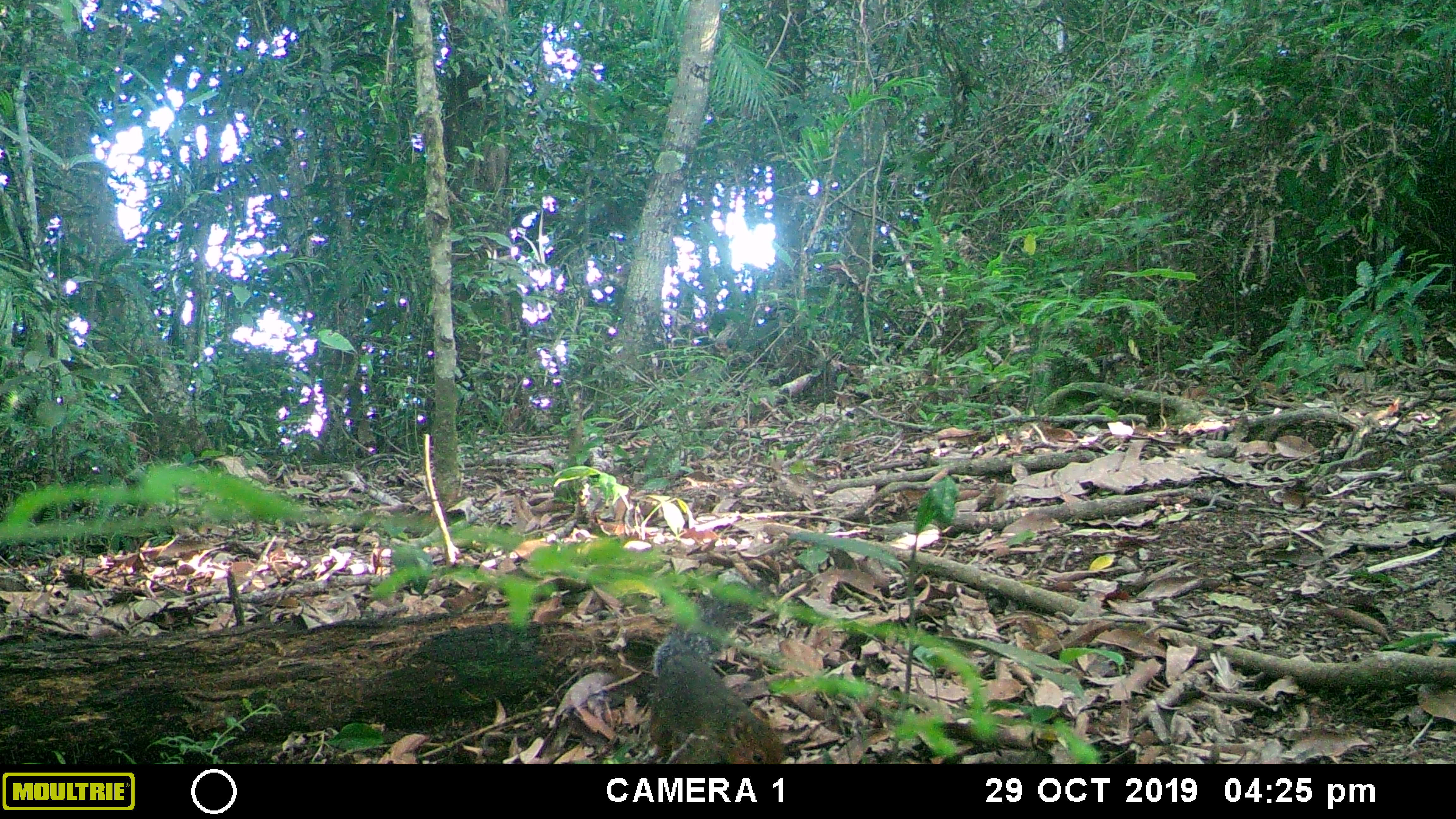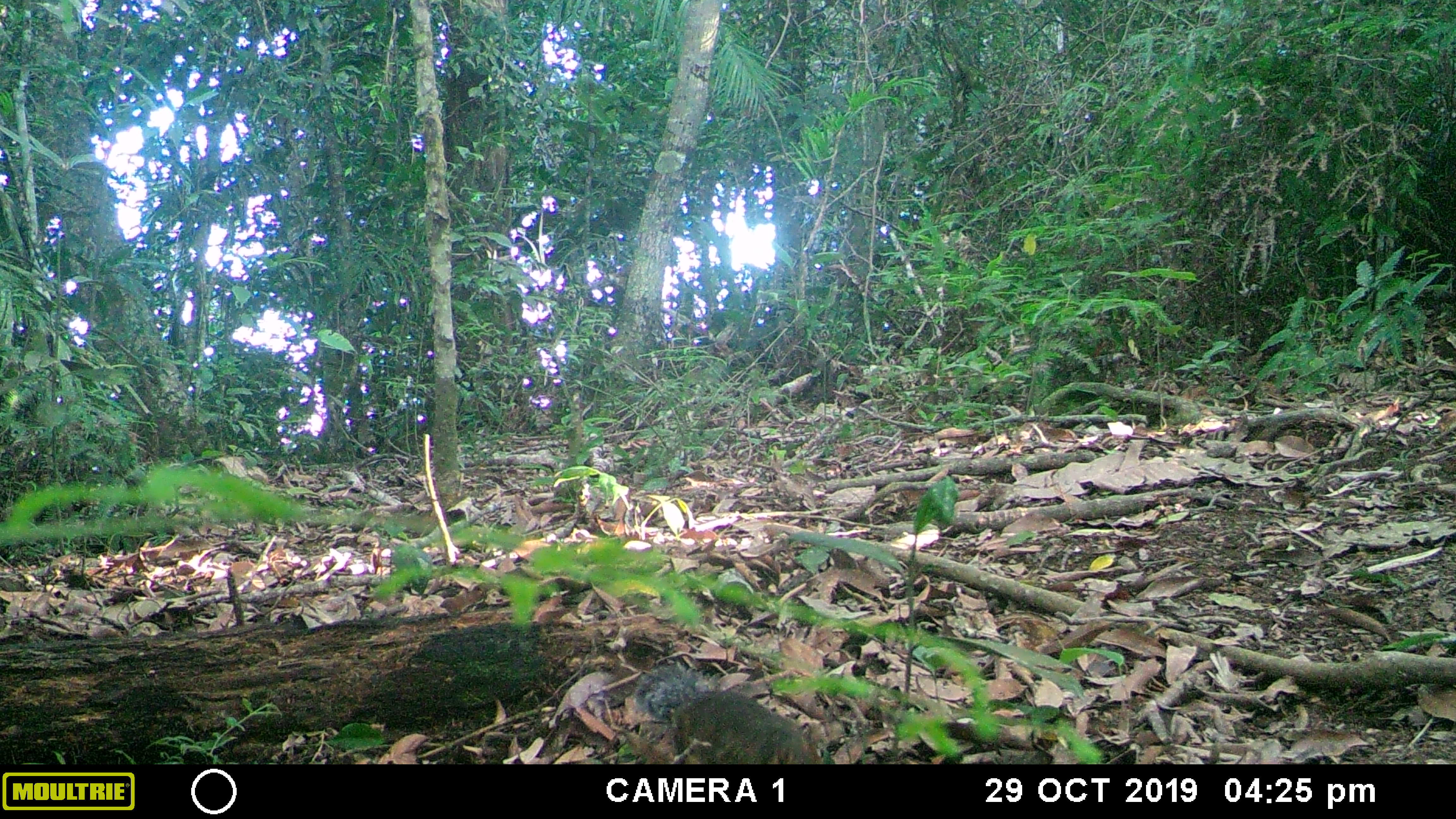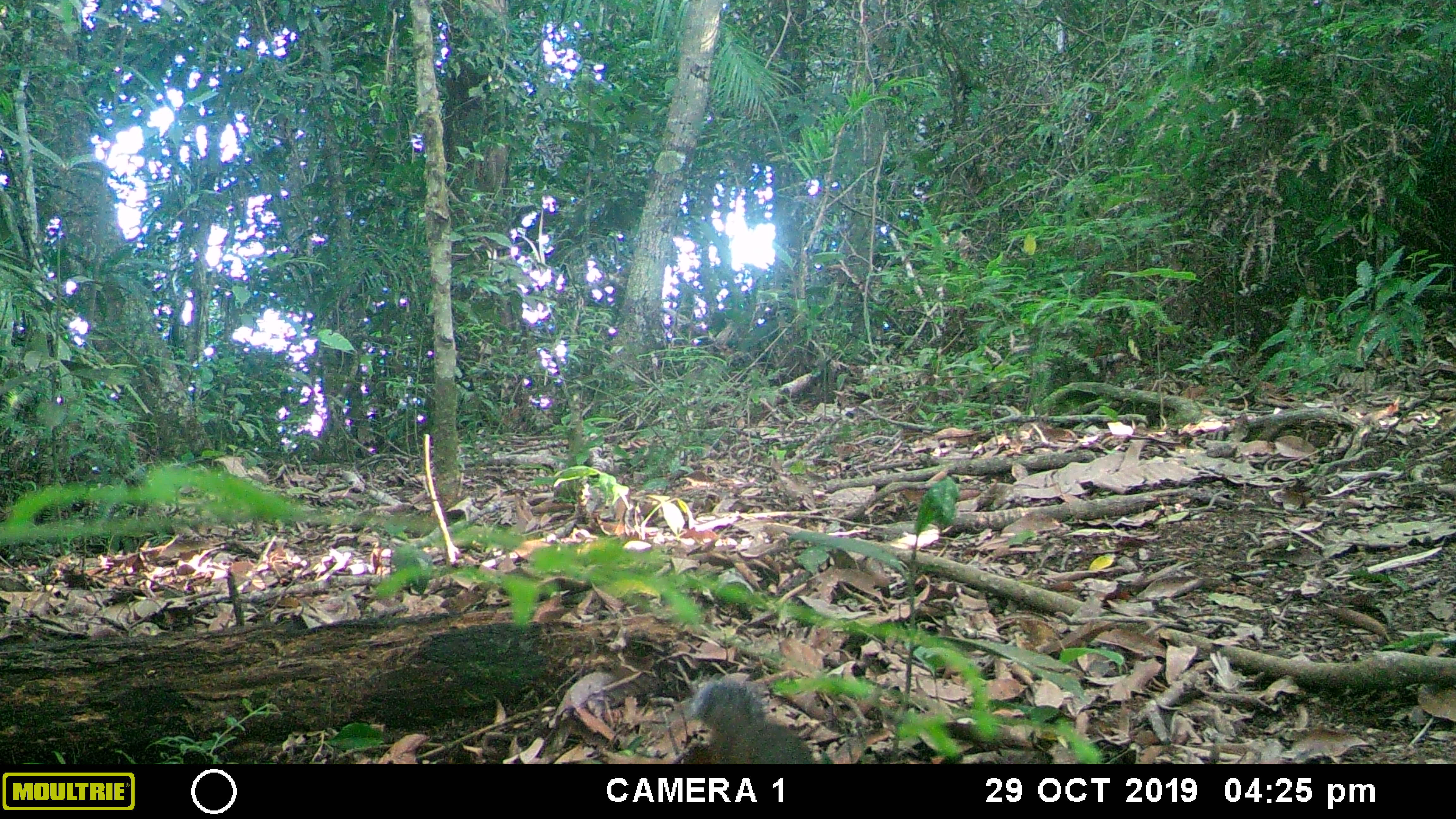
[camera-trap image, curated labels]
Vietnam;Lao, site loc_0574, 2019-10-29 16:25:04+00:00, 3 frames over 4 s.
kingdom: Animalia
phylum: Chordata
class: Mammalia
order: Rodentia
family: Sciuridae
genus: Dremomys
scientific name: Dremomys rufigenis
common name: red-cheeked squirrel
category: red cheeked squirrel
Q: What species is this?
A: Red cheeked squirrel (red-cheeked squirrel) (Dremomys rufigenis).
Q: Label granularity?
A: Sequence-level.